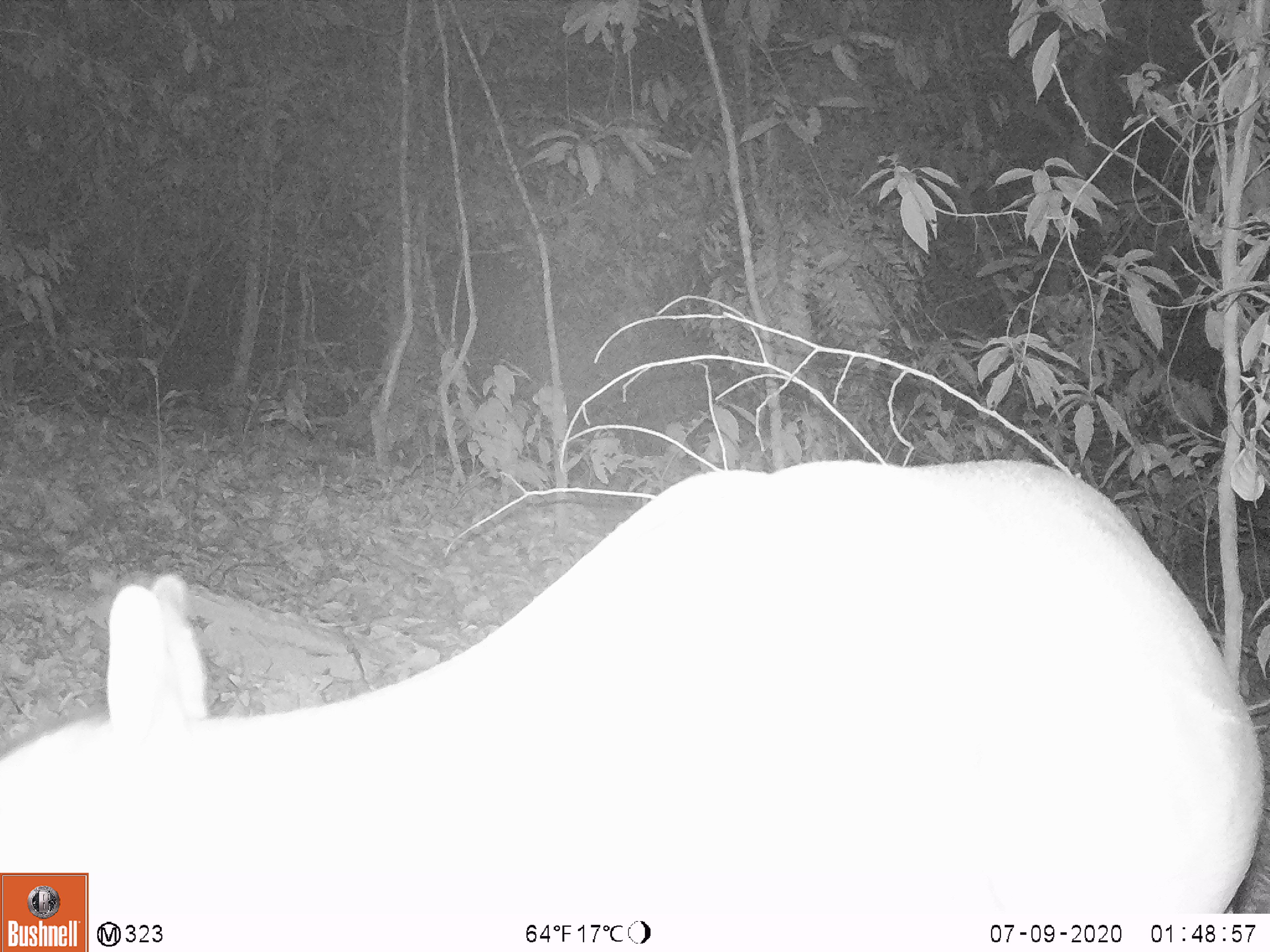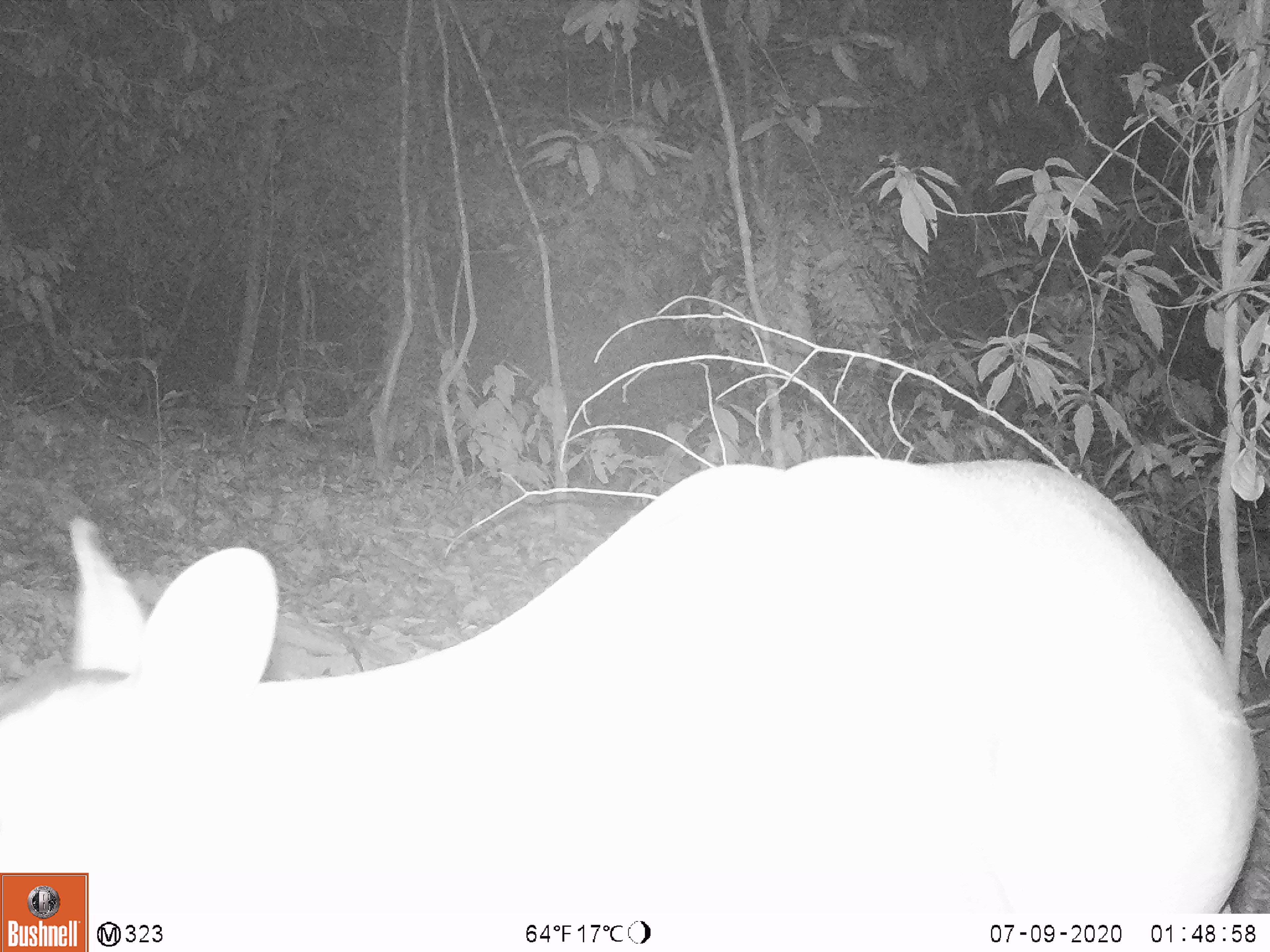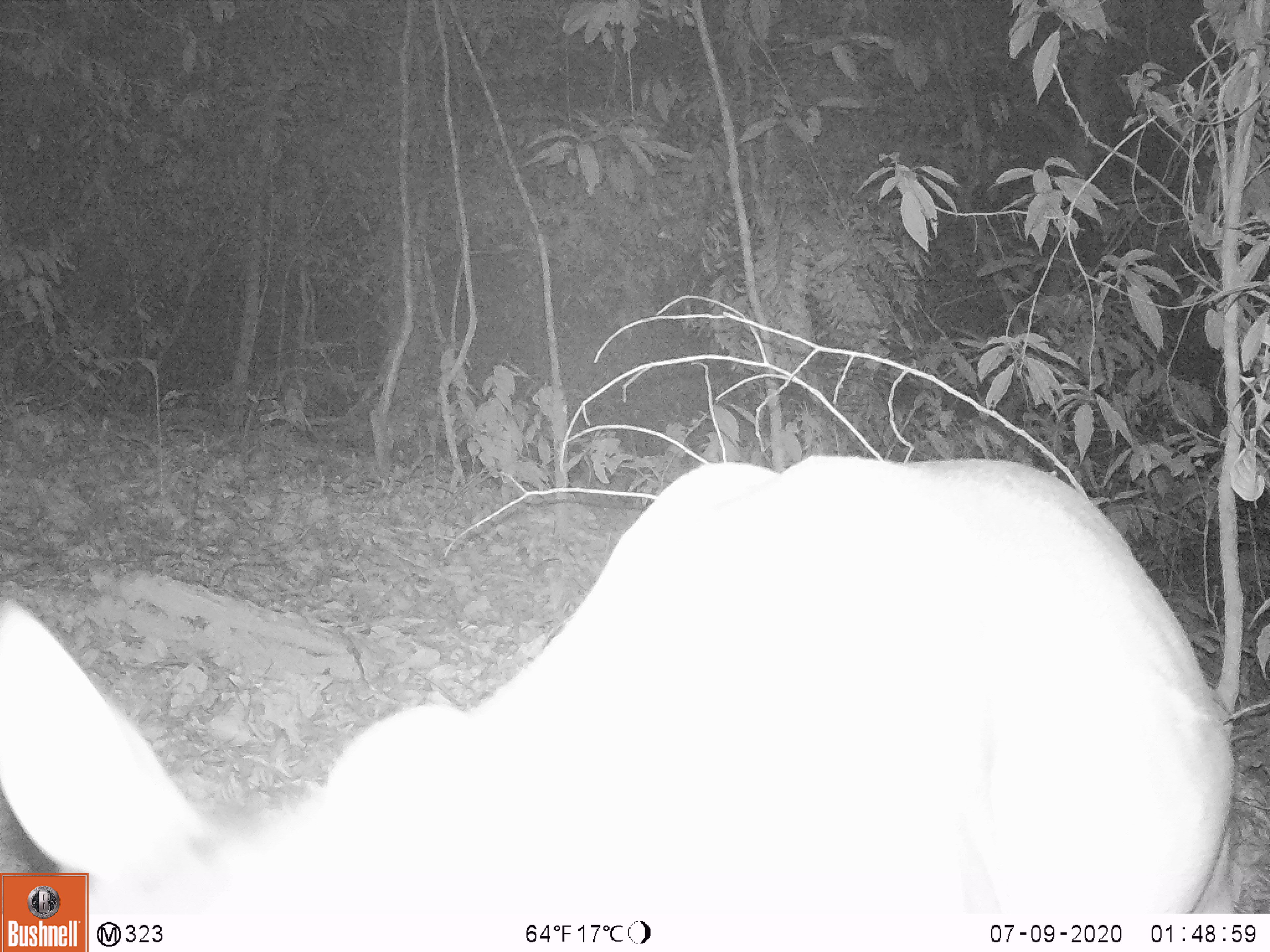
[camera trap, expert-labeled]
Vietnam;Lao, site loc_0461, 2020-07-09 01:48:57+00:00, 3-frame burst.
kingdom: Animalia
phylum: Chordata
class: Mammalia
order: Artiodactyla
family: Cervidae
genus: Muntiacus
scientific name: Muntiacus vuquangensis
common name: large-antlered muntjac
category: large antlered muntjac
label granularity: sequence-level